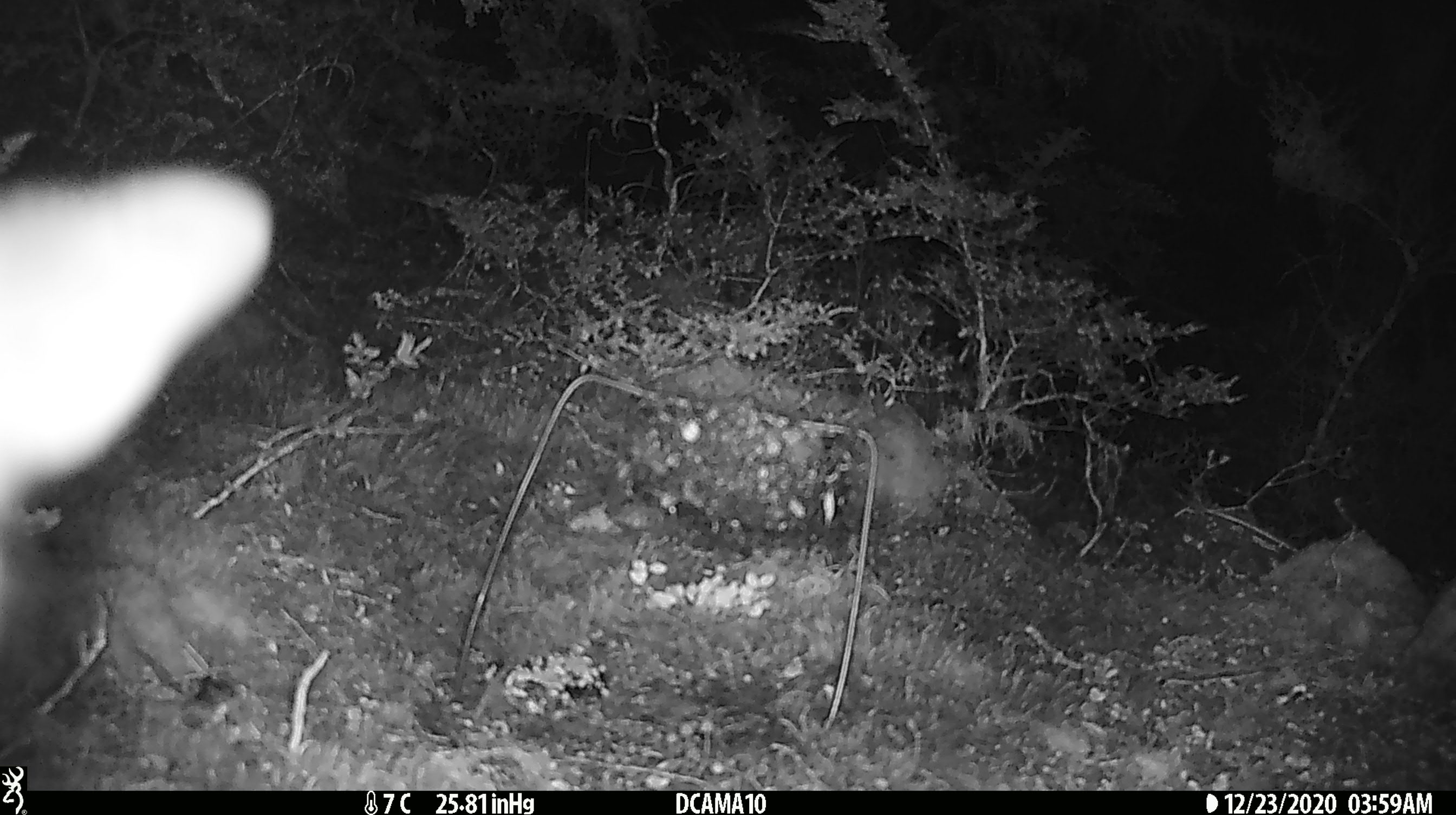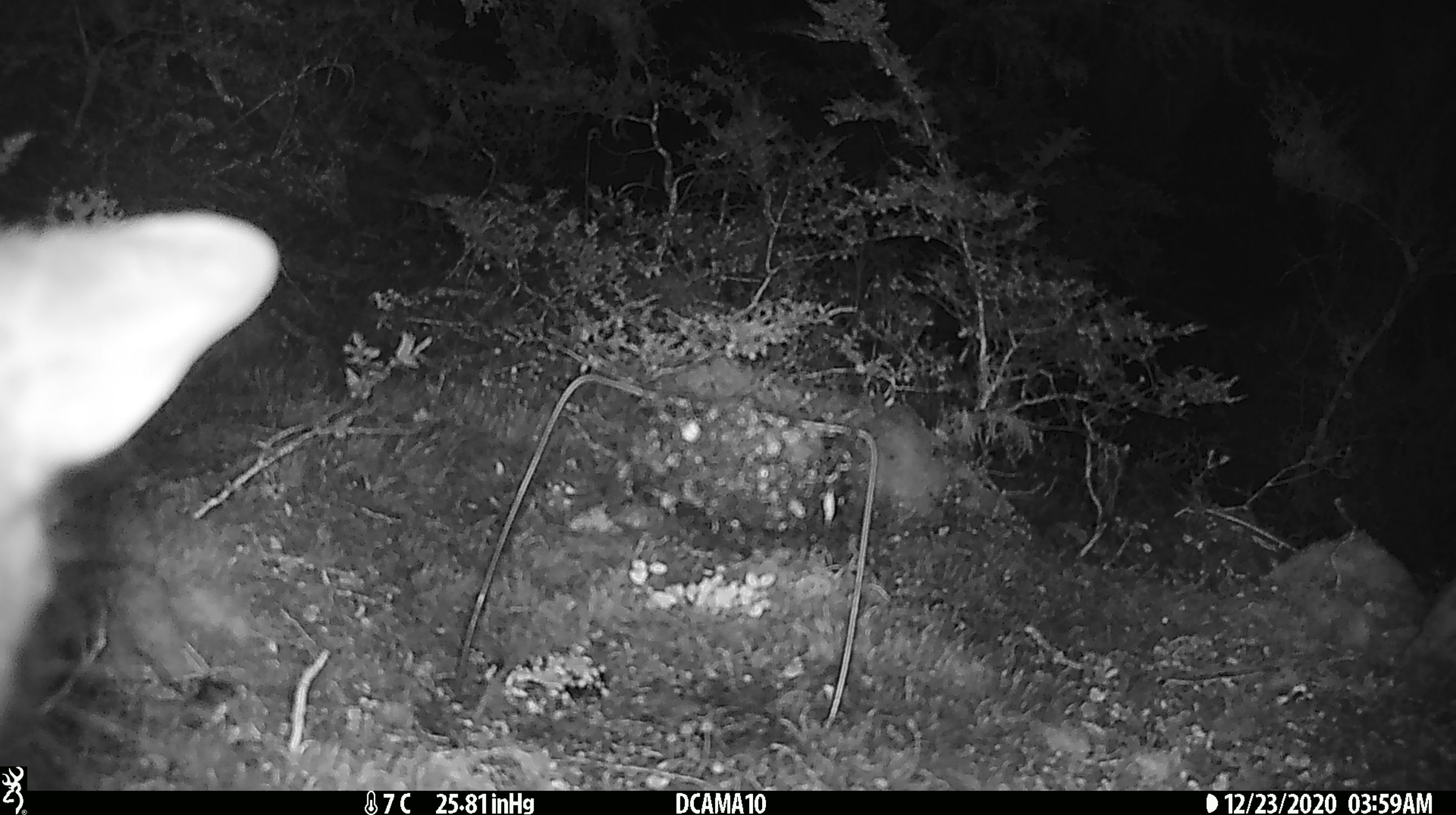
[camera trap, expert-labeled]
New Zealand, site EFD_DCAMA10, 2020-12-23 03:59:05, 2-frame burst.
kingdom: Animalia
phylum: Chordata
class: Mammalia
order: Diprotodontia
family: Phalangeridae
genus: Trichosurus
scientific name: Trichosurus vulpecula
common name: common brushtail possum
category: possum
Possum (common brushtail possum) (Trichosurus vulpecula).